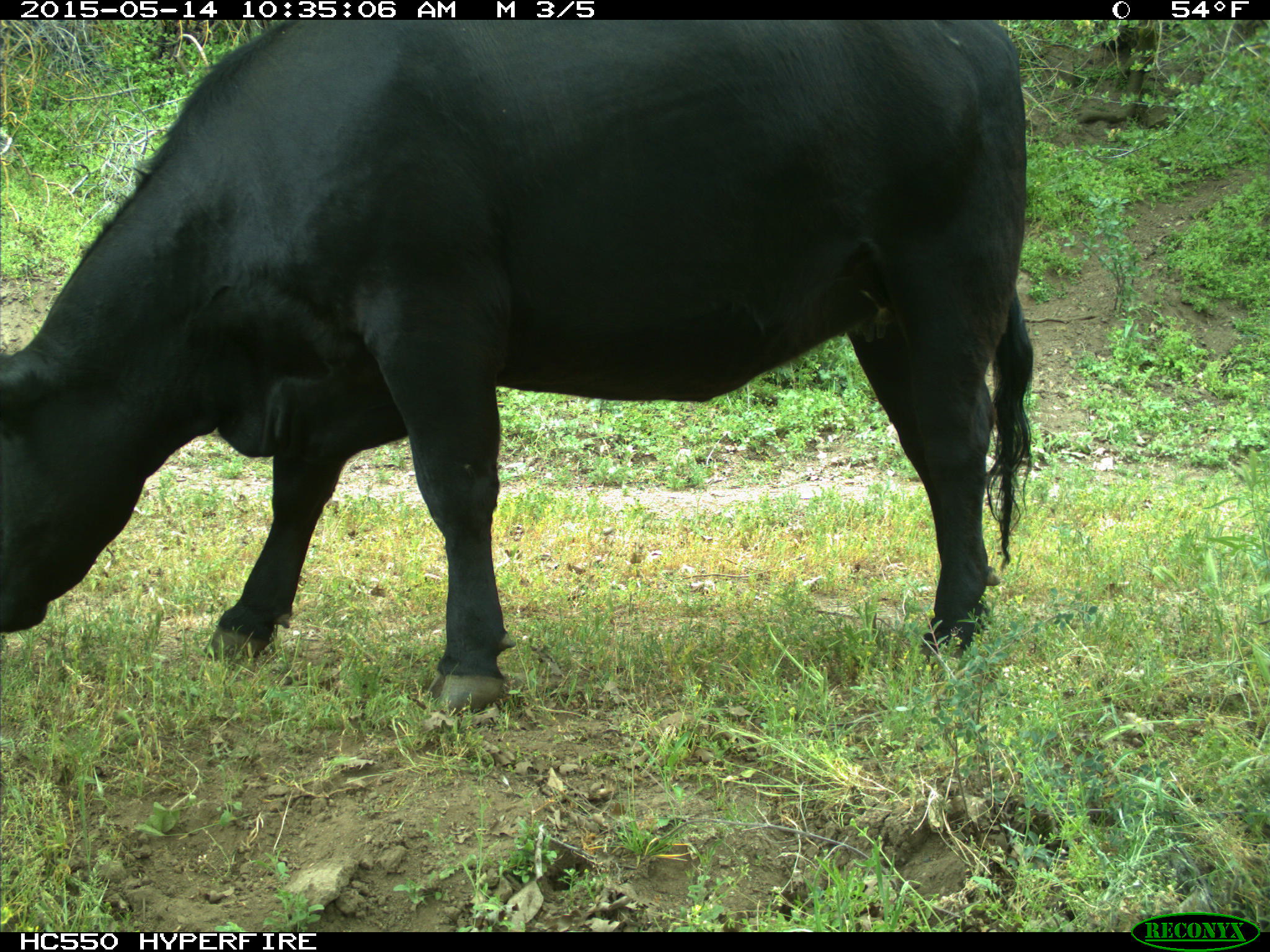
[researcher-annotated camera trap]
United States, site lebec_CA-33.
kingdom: Animalia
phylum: Chordata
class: Mammalia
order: Artiodactyla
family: Bovidae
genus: Bos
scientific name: Bos taurus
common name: domestic cow